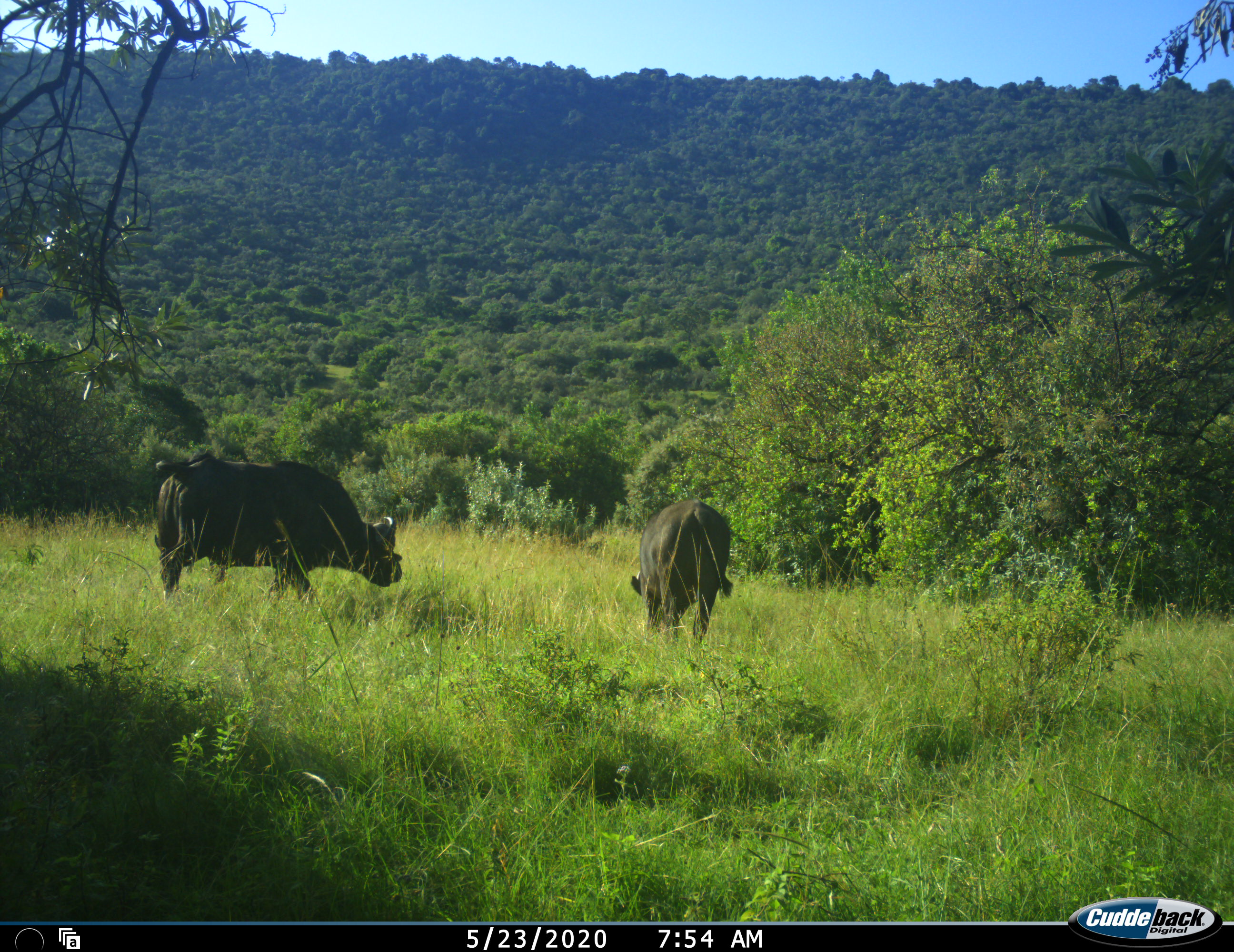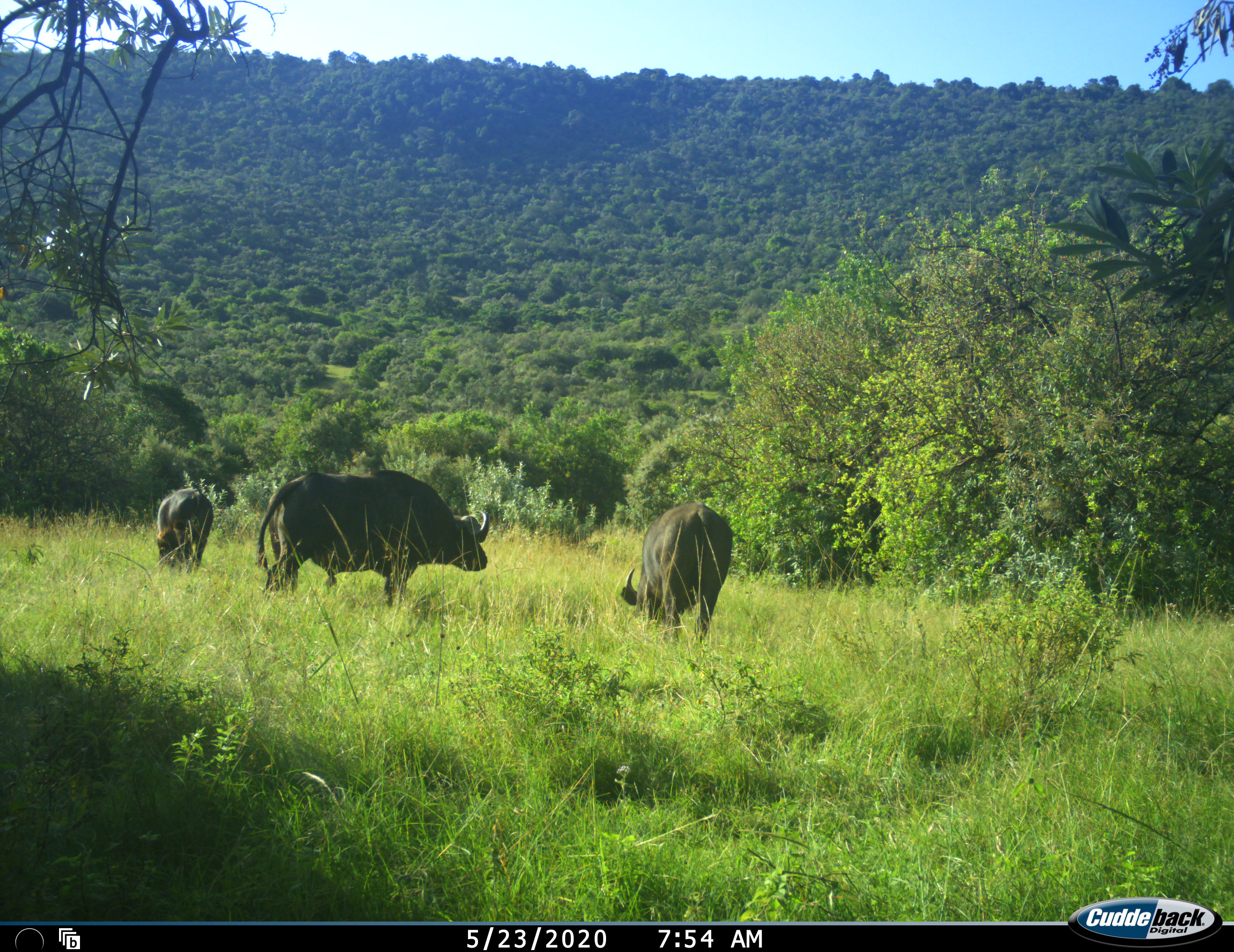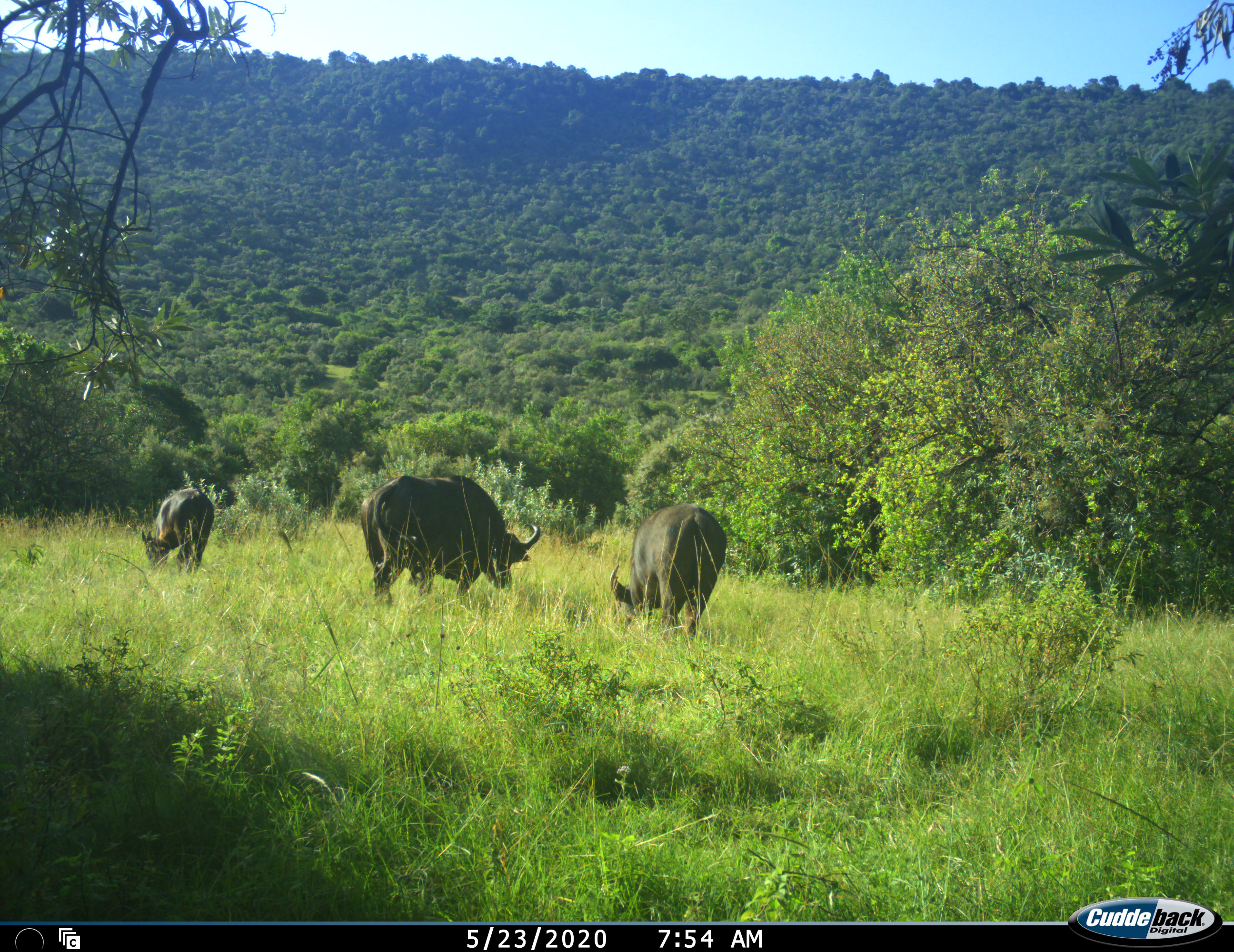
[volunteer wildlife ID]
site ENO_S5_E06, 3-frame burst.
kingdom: Animalia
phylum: Chordata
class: Mammalia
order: Artiodactyla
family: Bovidae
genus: Syncerus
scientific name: Syncerus caffer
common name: african buffalo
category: buffalo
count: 3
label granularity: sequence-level